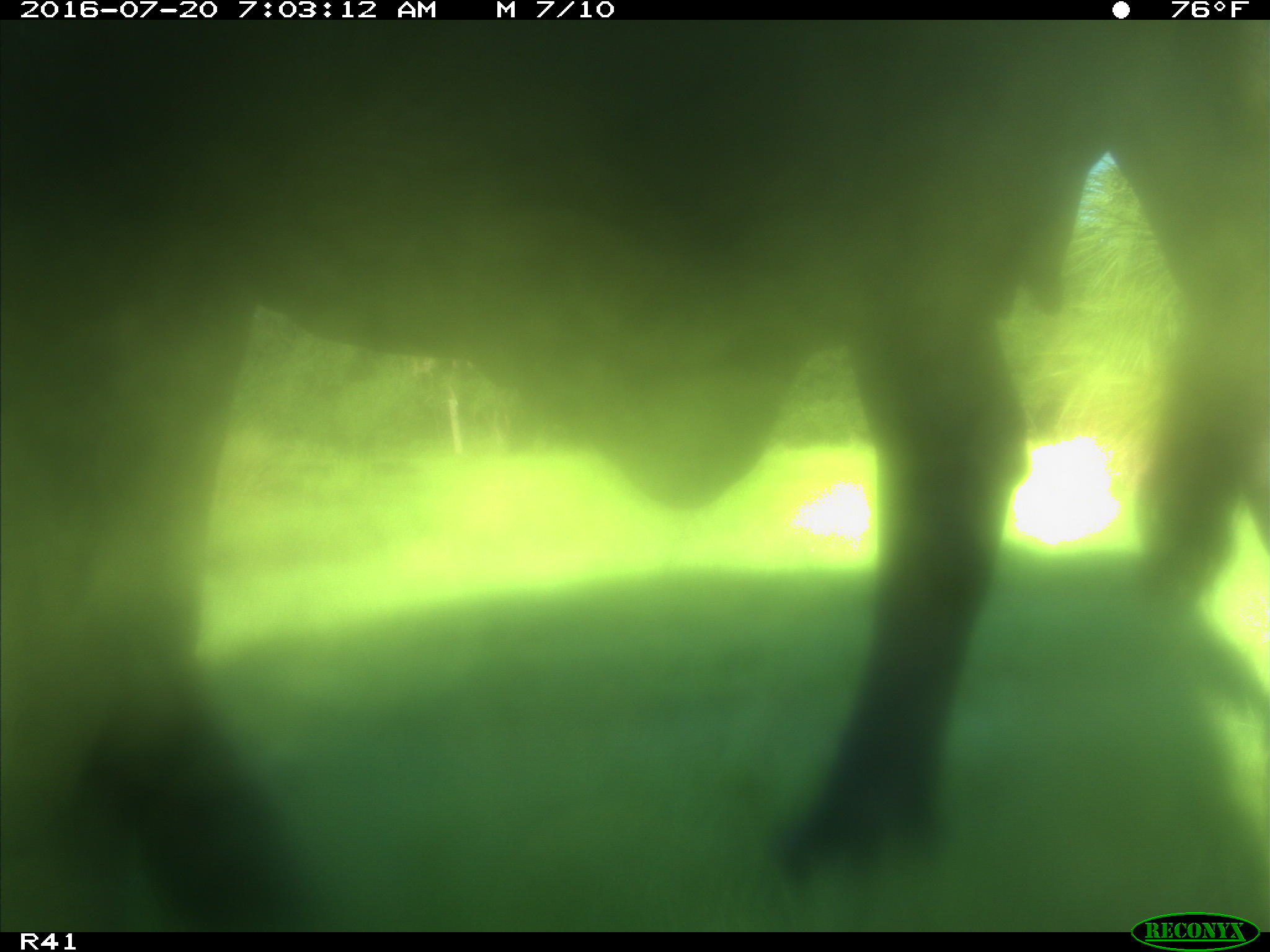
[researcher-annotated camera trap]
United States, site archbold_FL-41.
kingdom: Animalia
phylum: Chordata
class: Mammalia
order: Artiodactyla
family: Bovidae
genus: Bos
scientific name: Bos taurus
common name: domestic cow